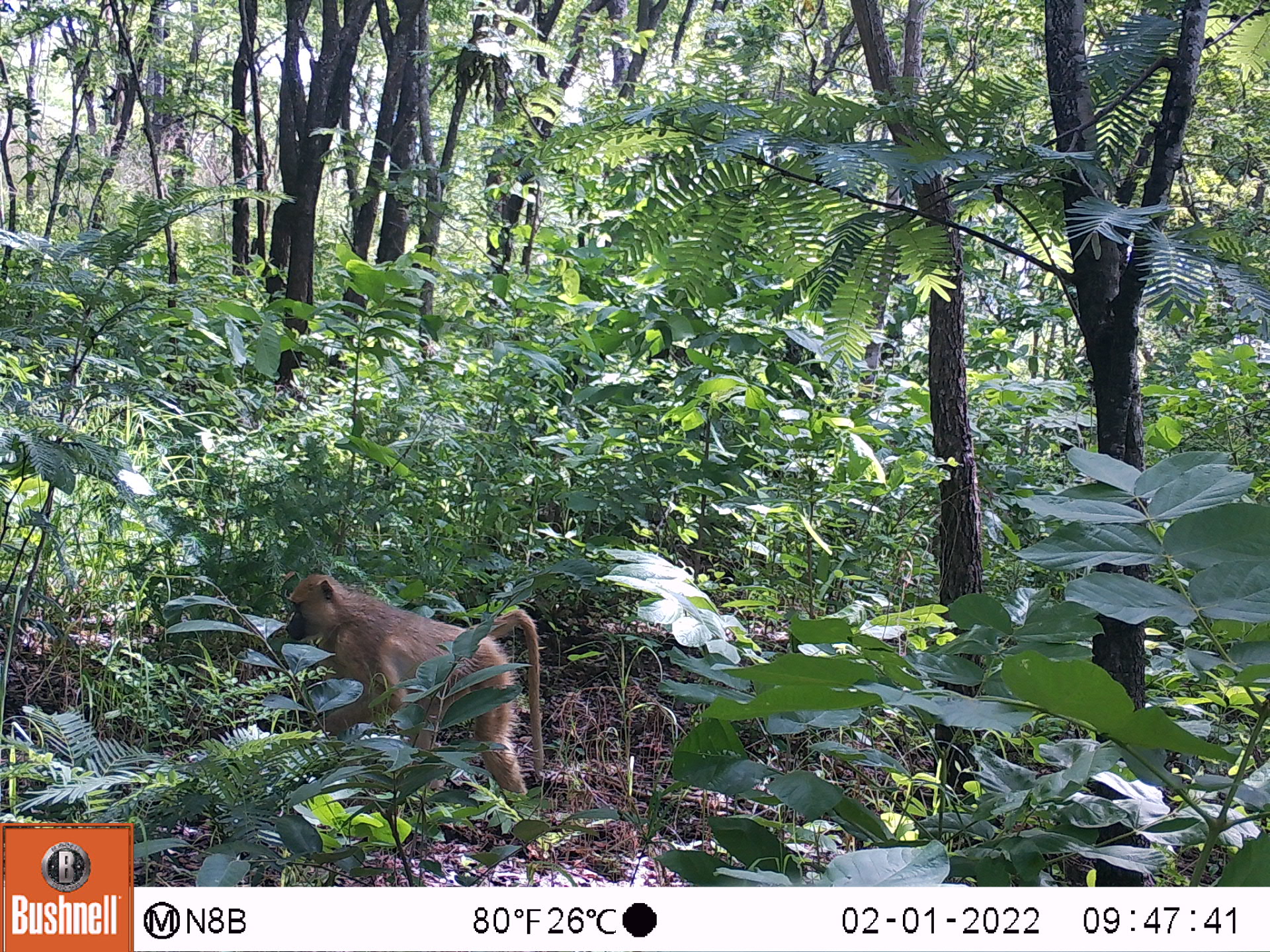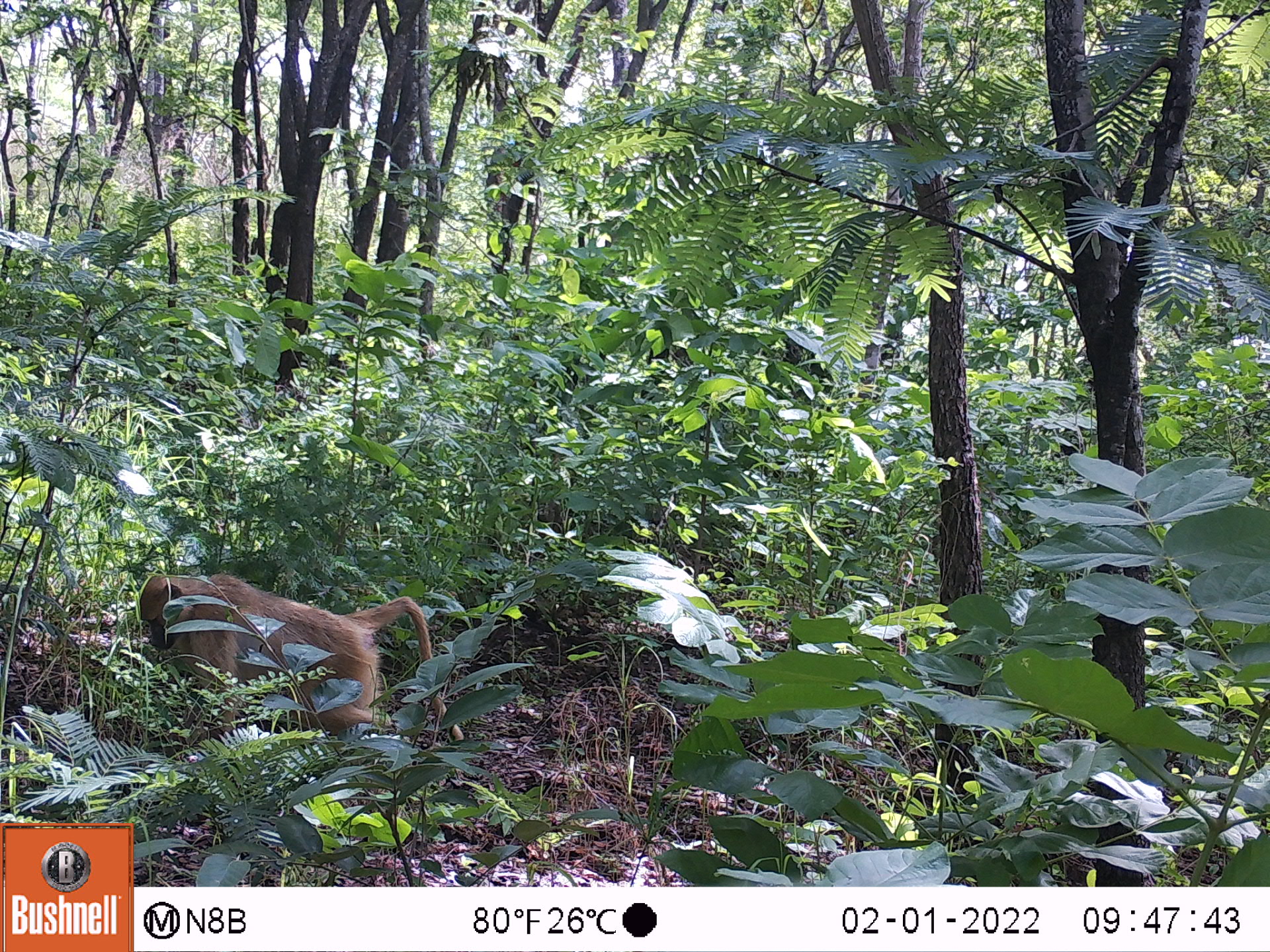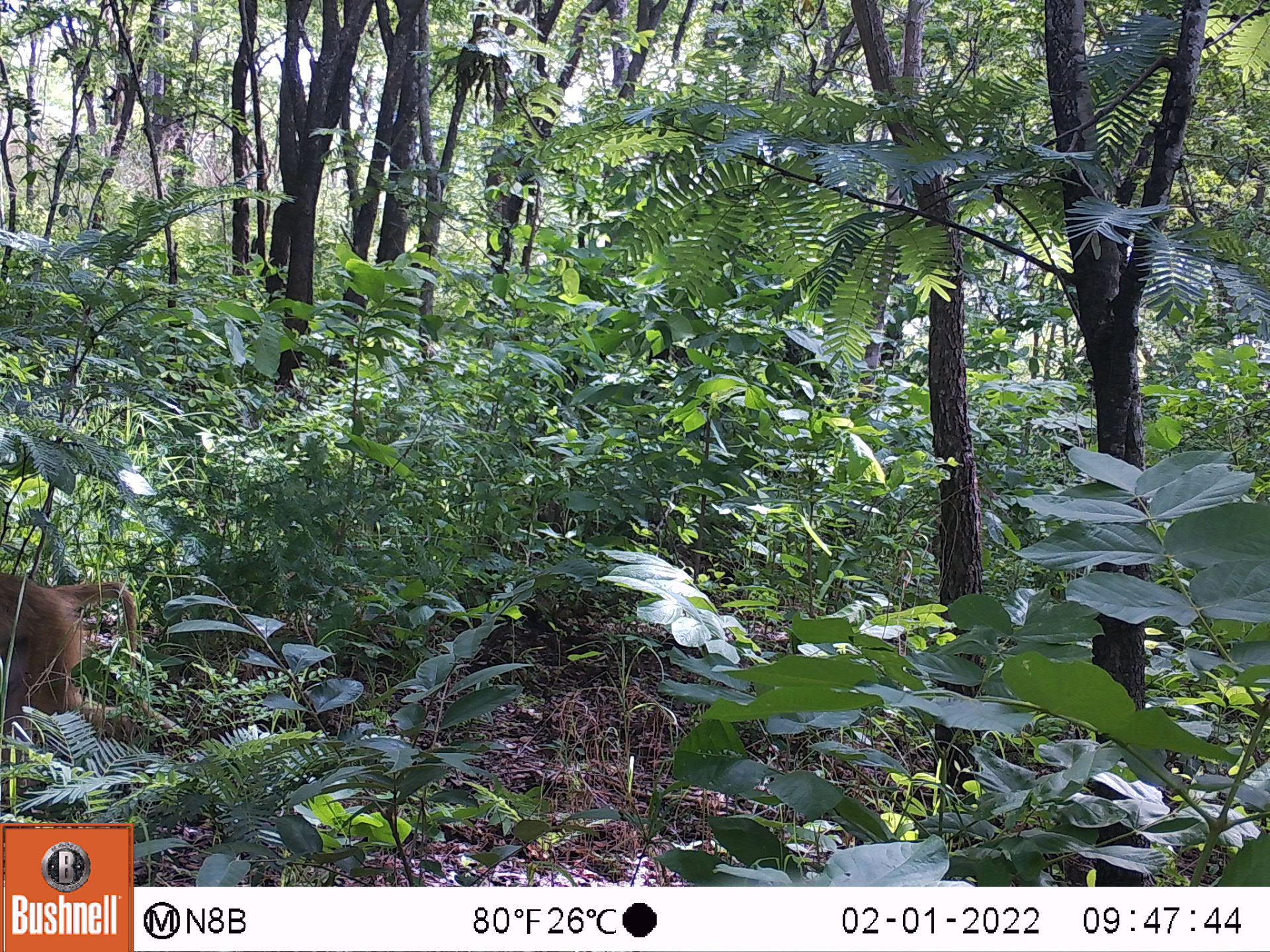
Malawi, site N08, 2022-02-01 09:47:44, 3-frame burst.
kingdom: Animalia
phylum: Chordata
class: Mammalia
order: Primates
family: Cercopithecidae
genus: Papio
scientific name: Papio cynocephalus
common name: yellow baboon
Yellow baboon (Papio cynocephalus), count 1.